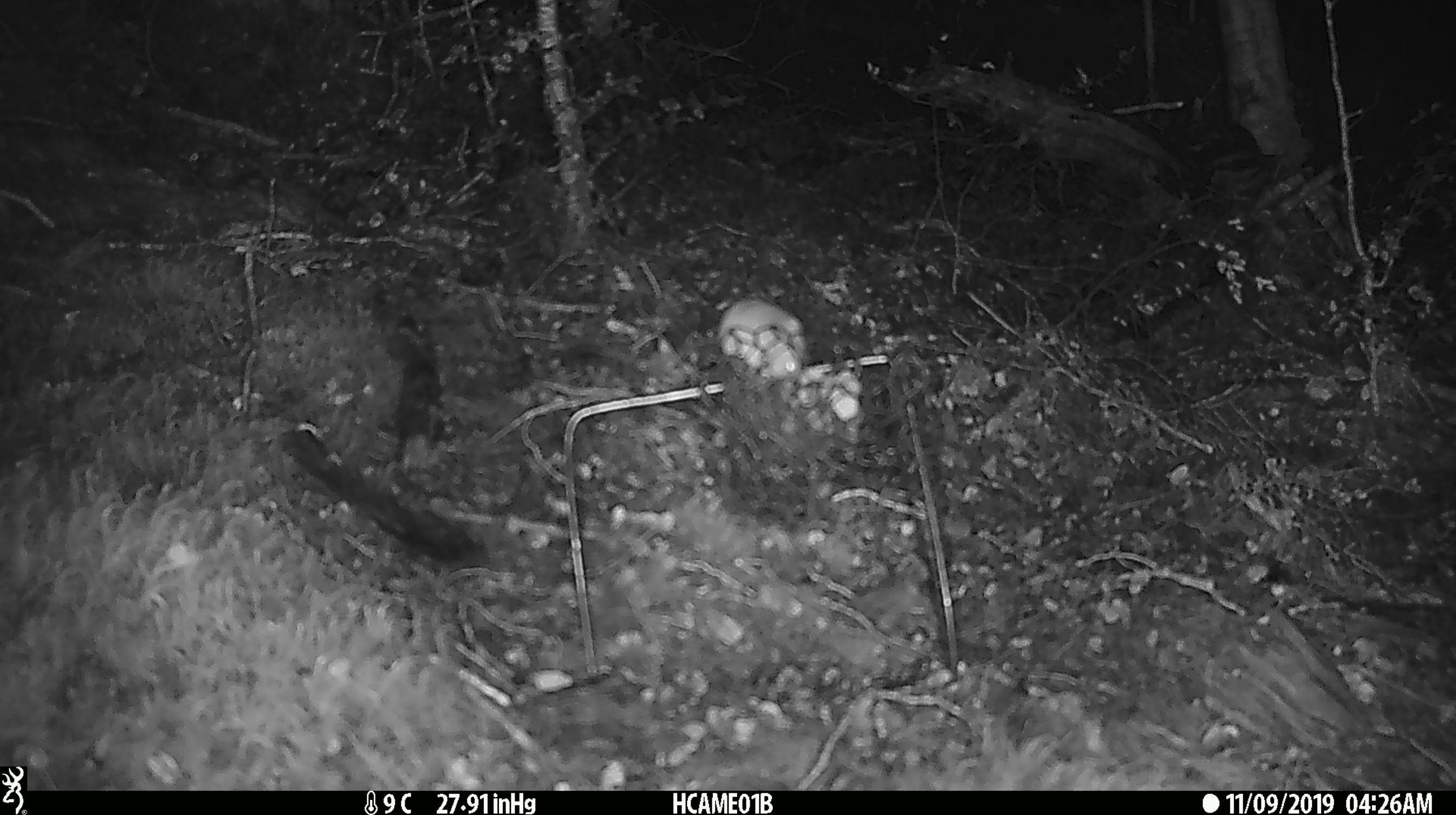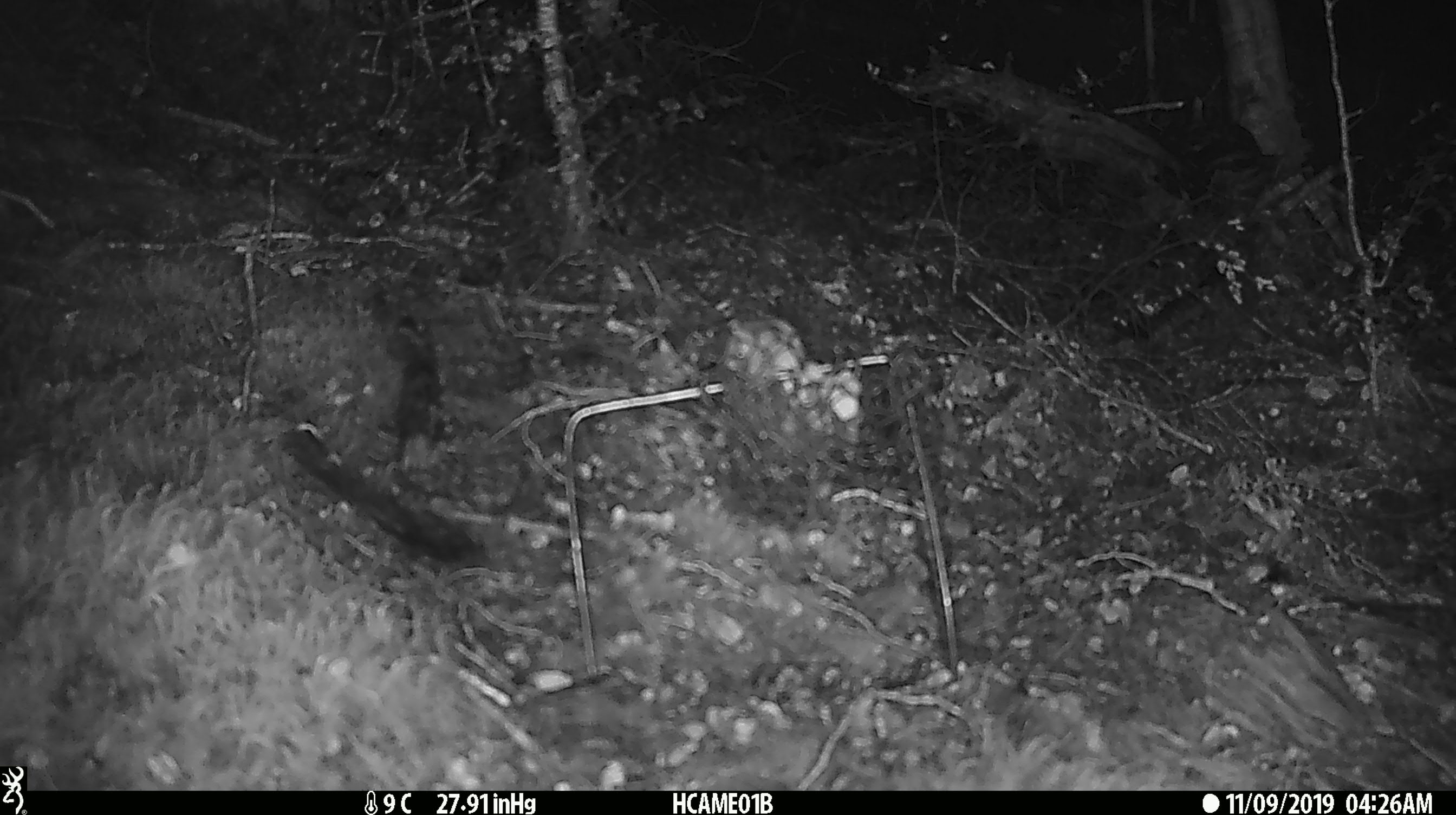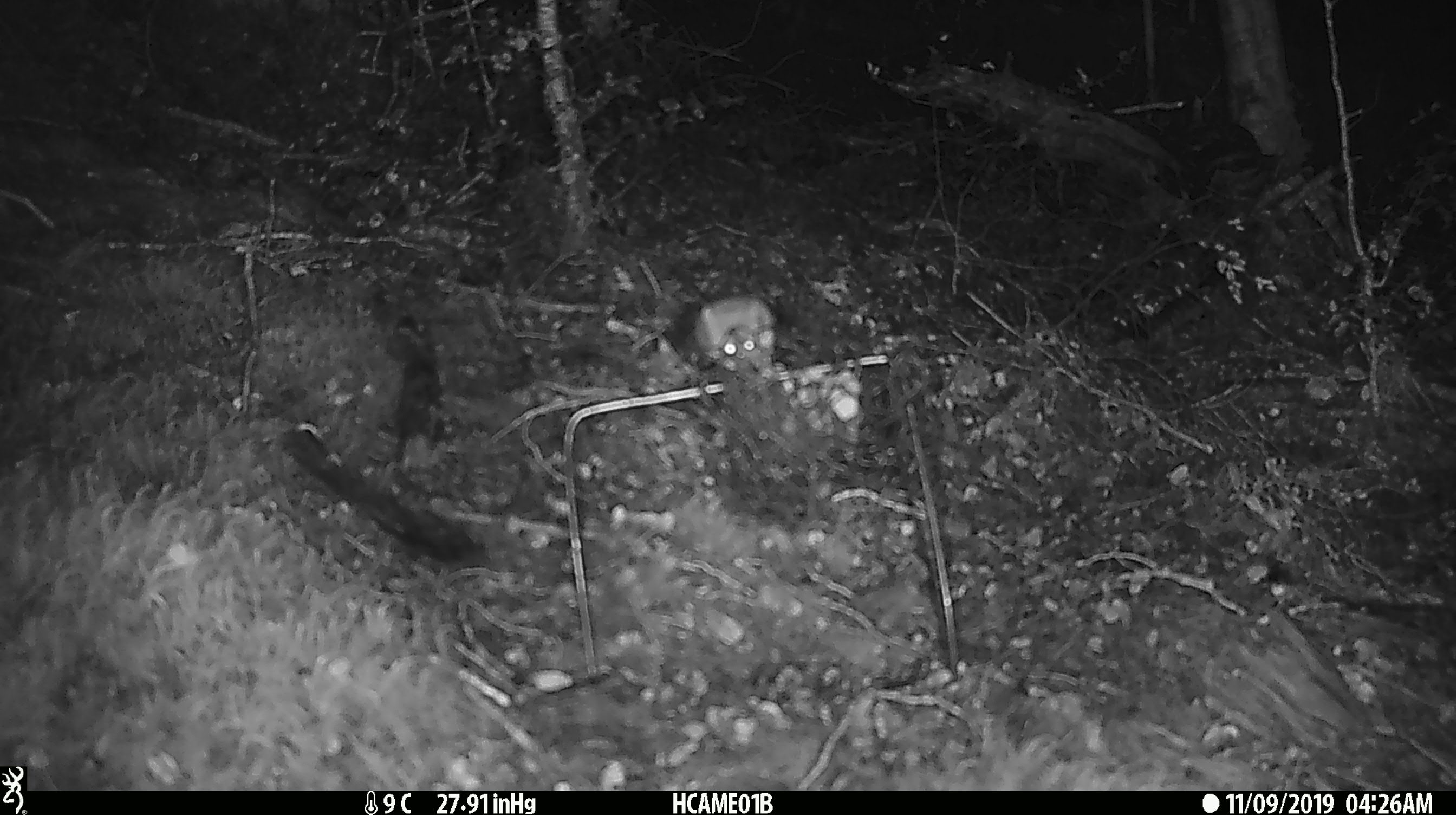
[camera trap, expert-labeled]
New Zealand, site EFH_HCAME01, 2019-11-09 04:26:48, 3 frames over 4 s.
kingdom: Animalia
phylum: Chordata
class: Mammalia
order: Rodentia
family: Muridae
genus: Mus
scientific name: Mus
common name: mouse